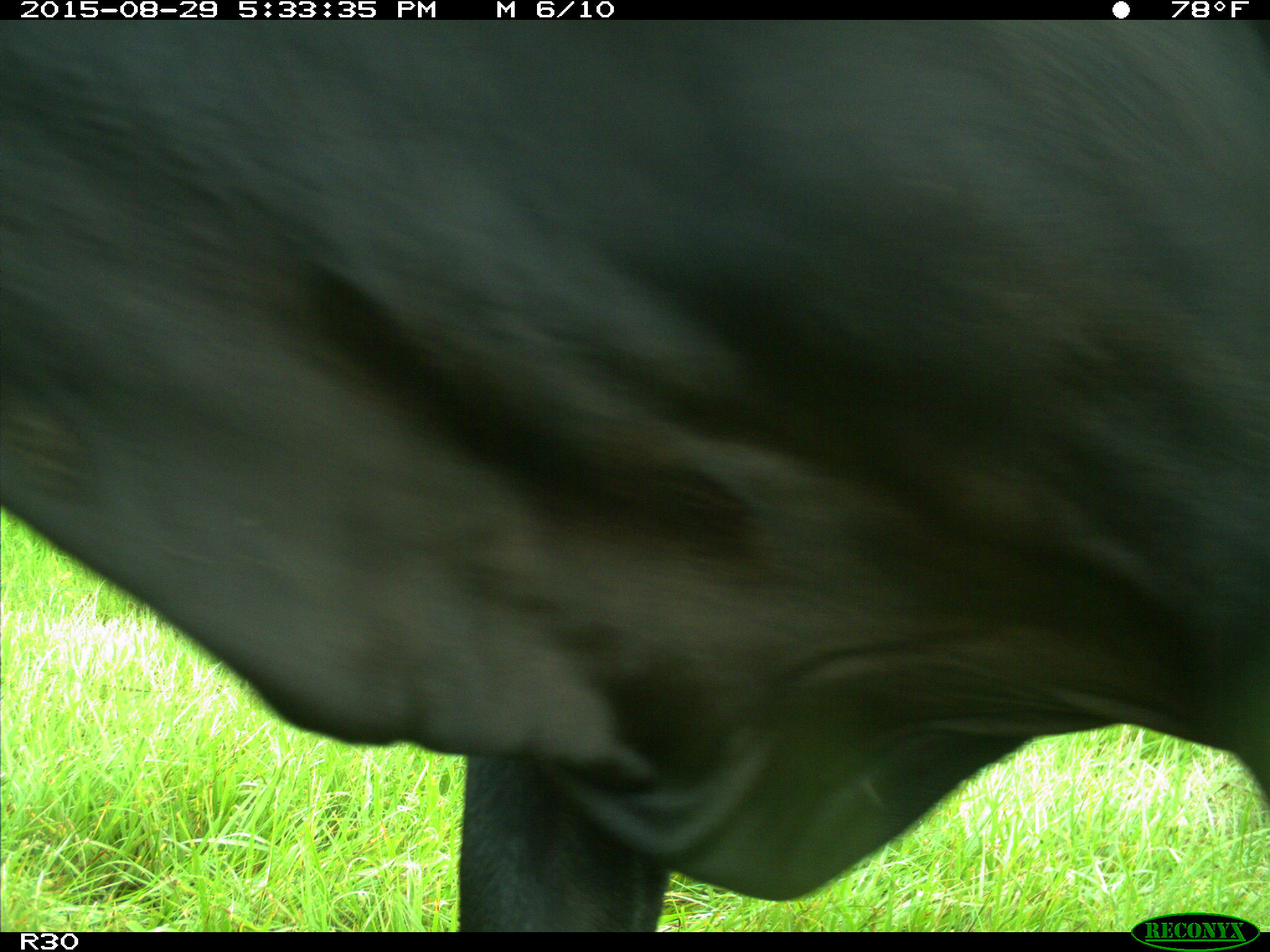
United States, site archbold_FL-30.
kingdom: Animalia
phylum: Chordata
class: Mammalia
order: Artiodactyla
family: Bovidae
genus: Bos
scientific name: Bos taurus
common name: domestic cow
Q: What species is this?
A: Bos taurus (domestic cow).